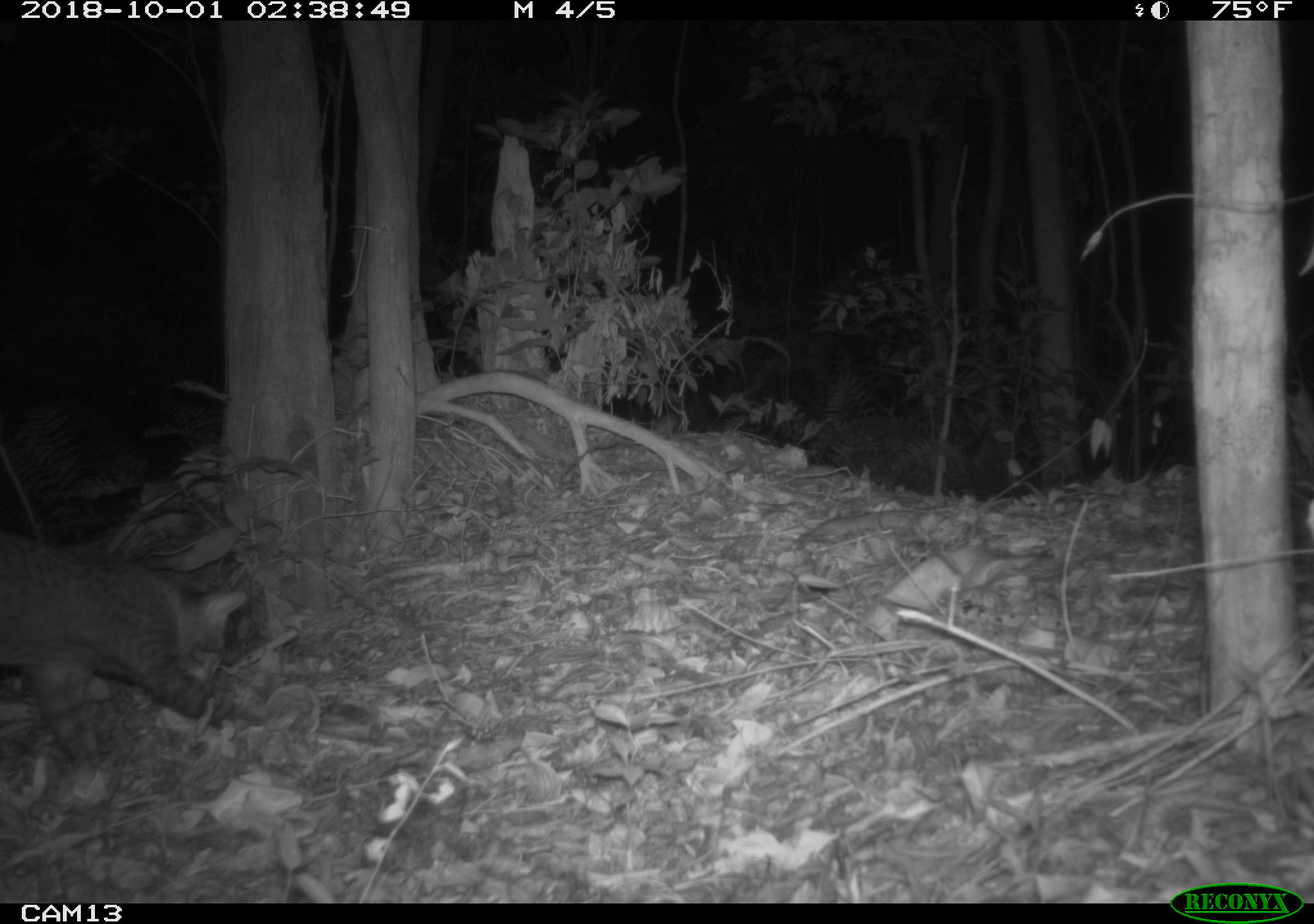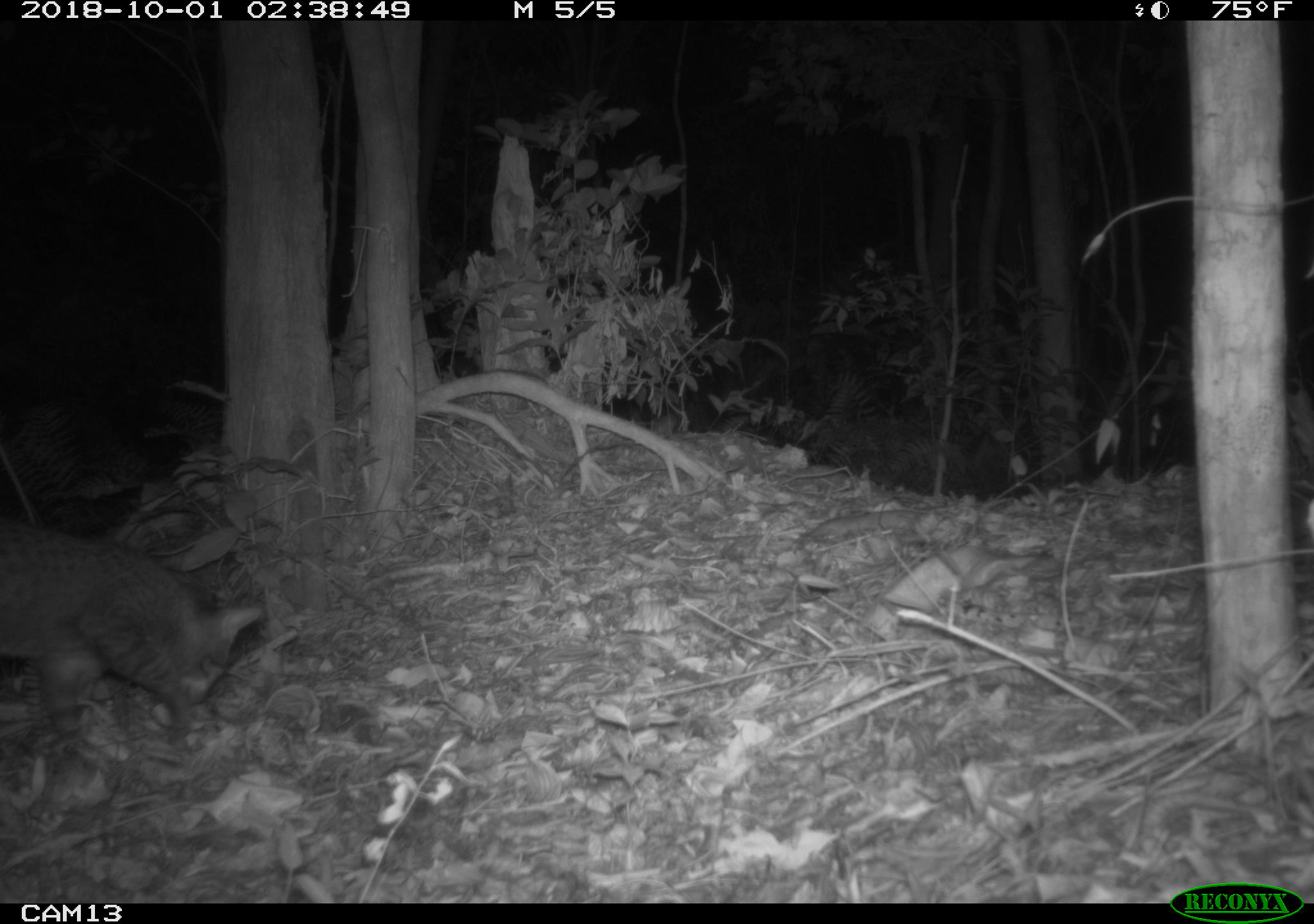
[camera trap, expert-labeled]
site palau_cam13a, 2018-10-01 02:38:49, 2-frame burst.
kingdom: Animalia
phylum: Chordata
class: Mammalia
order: Carnivora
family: Felidae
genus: Felis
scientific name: Felis catus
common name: cat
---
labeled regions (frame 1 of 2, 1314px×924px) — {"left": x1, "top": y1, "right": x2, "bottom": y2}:
cat: {"left": 0, "top": 522, "right": 246, "bottom": 770}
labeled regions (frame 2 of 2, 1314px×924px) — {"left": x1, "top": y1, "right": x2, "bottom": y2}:
cat: {"left": 1, "top": 514, "right": 265, "bottom": 754}